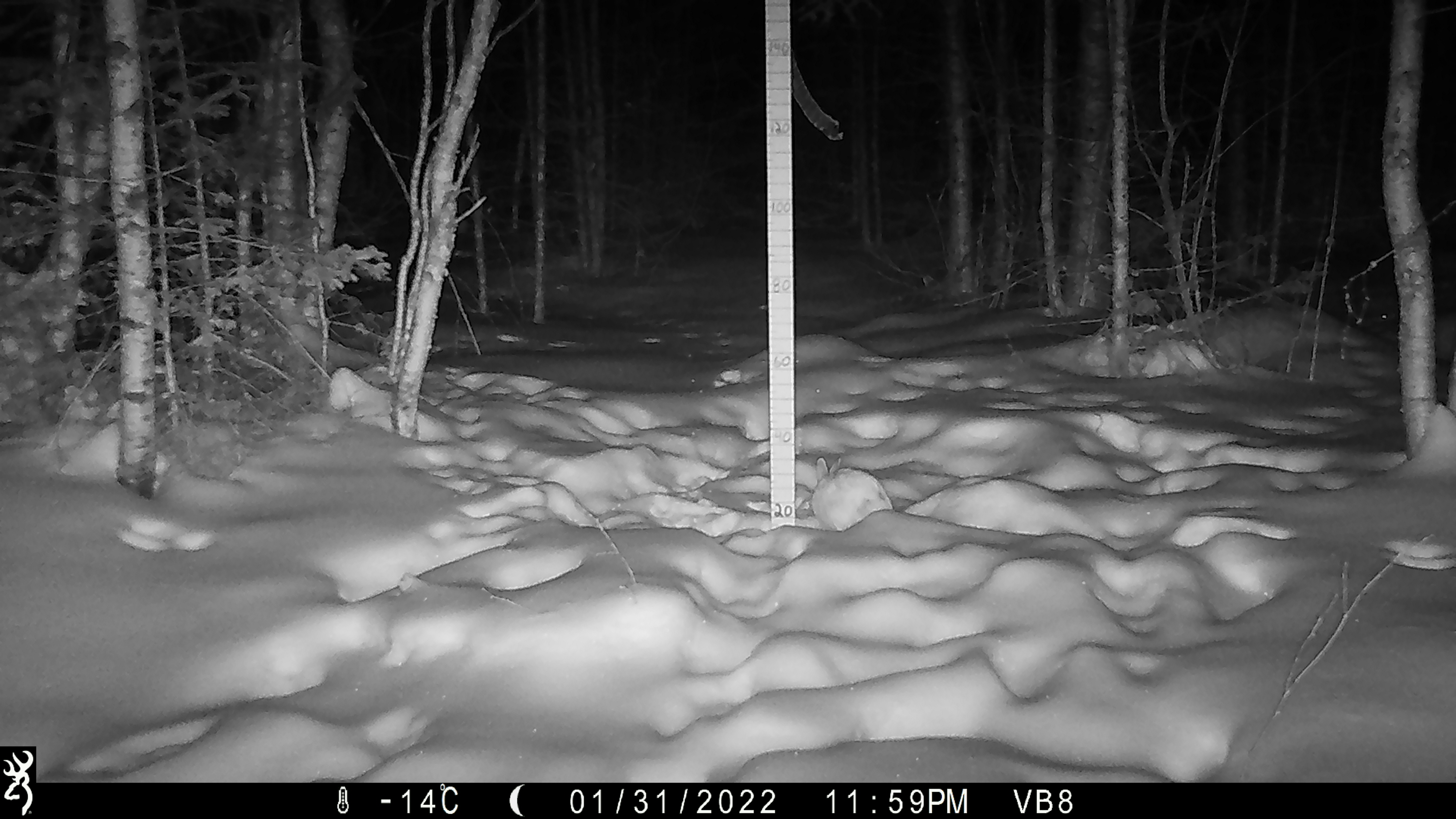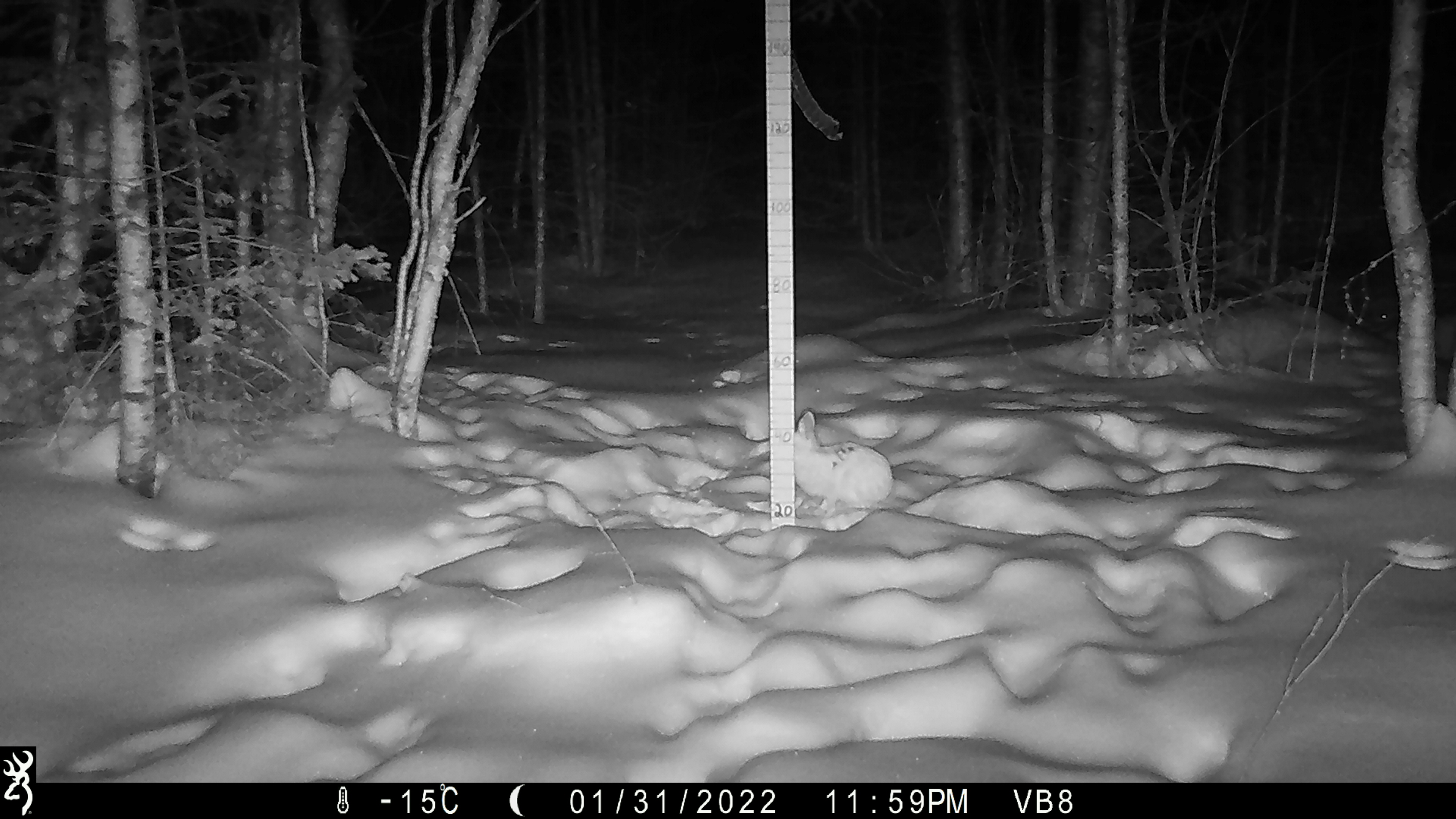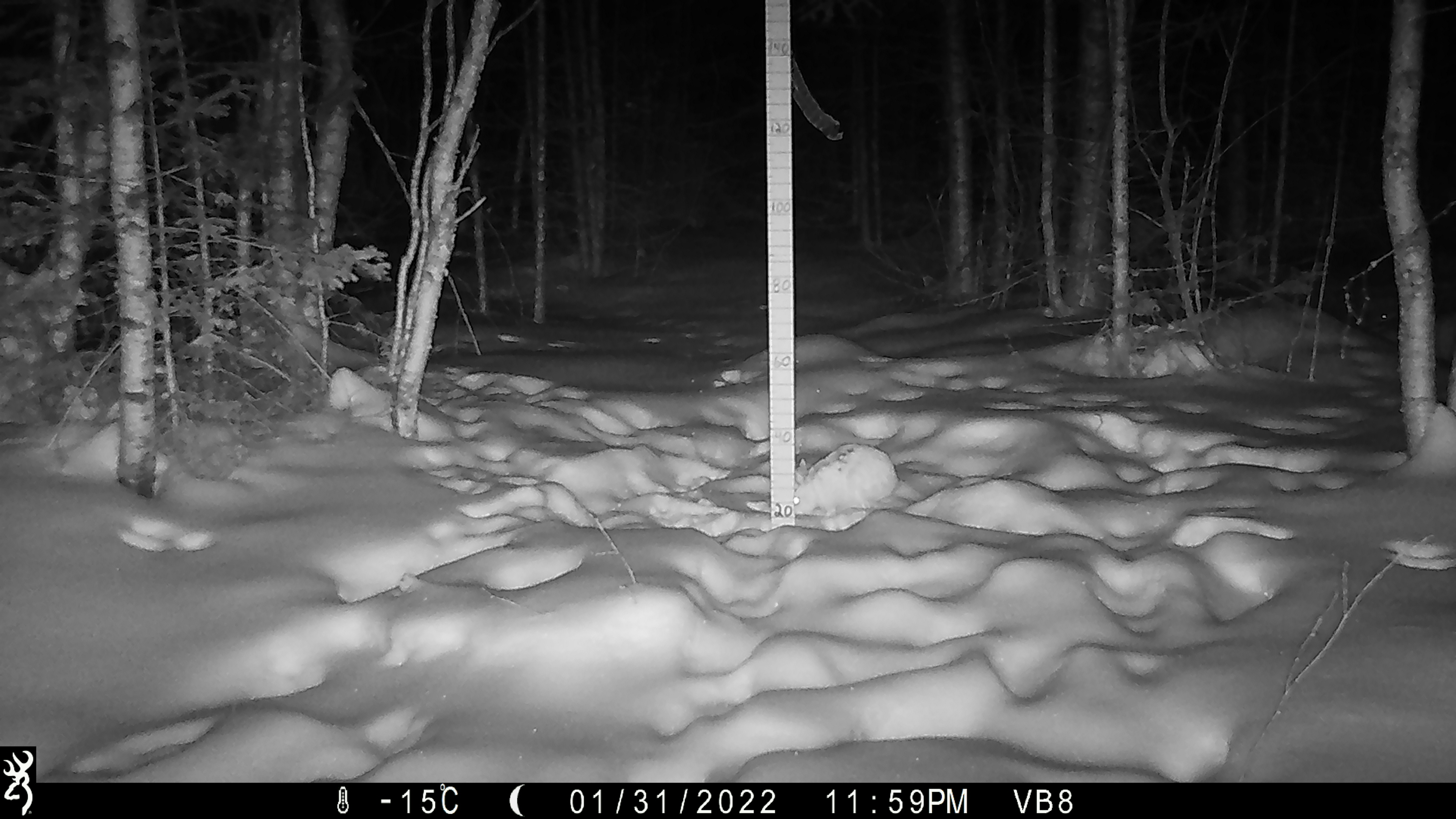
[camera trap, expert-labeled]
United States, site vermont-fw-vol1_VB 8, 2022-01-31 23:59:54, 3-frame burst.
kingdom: Animalia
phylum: Chordata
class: Mammalia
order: Lagomorpha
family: Leporidae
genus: Lepus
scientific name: Lepus americanus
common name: snowshoe hare